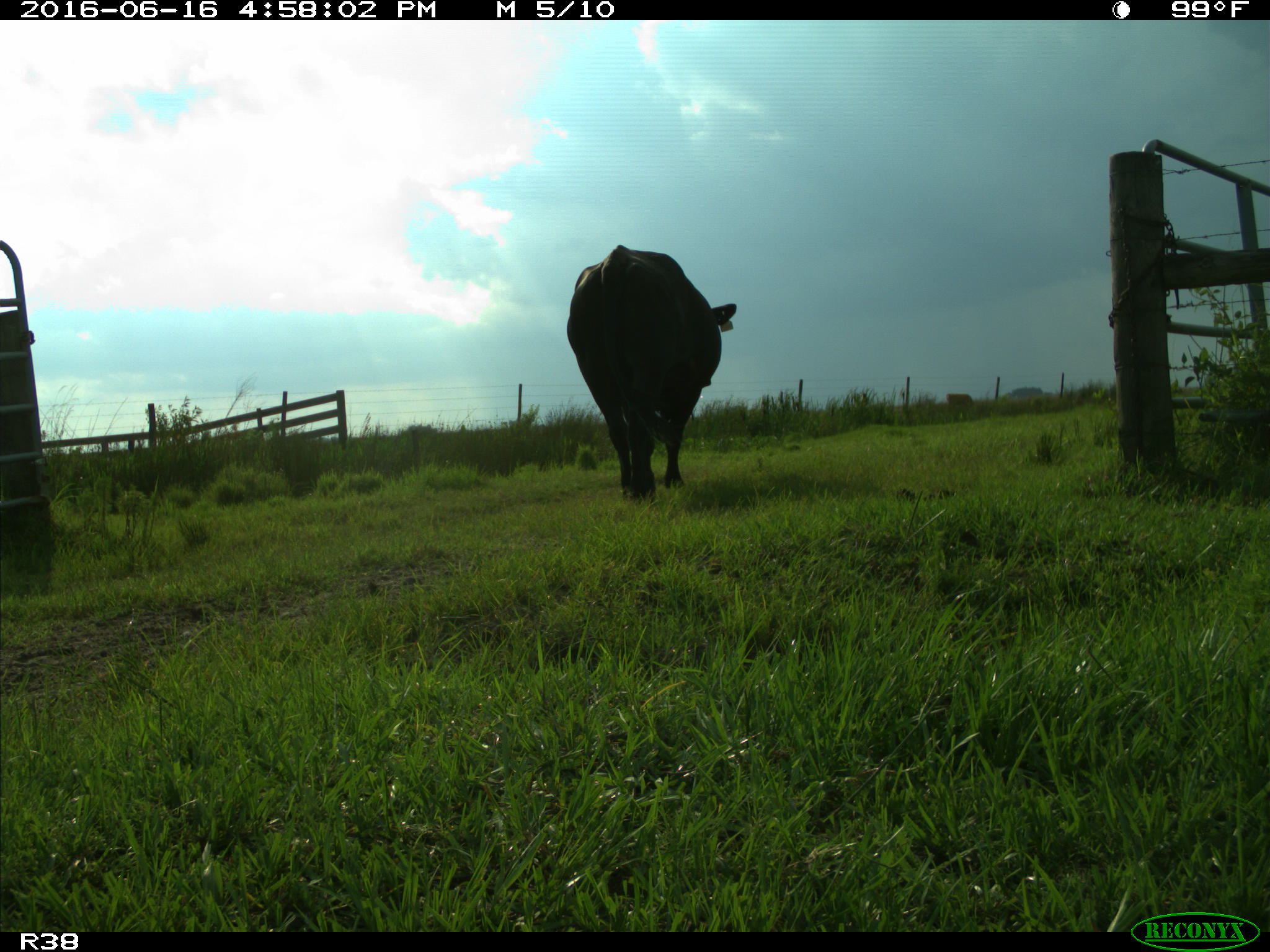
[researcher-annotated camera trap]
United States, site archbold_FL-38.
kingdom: Animalia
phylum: Chordata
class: Mammalia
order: Artiodactyla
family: Bovidae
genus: Bos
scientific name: Bos taurus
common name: domestic cow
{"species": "Bos taurus (domestic cow)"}